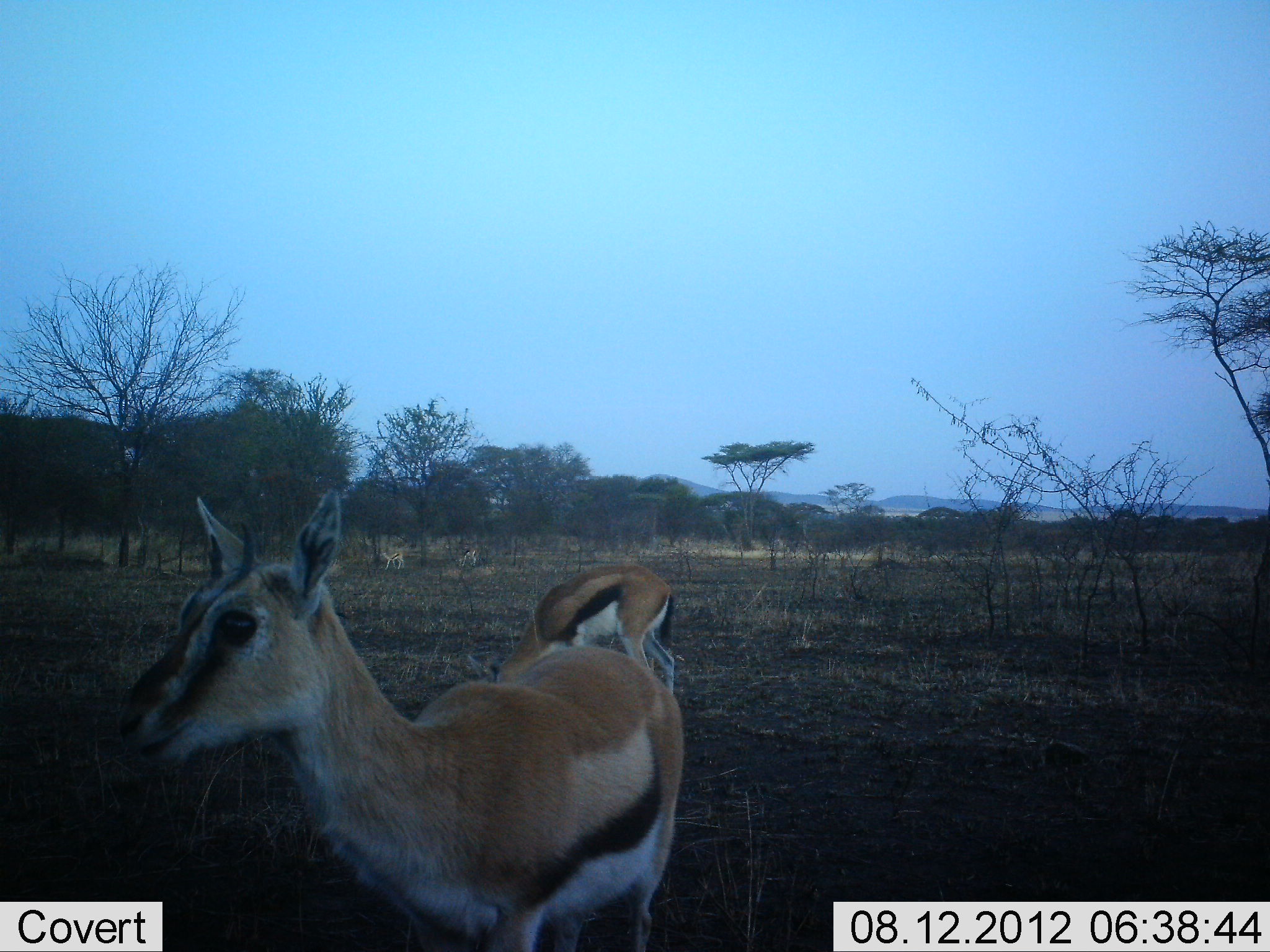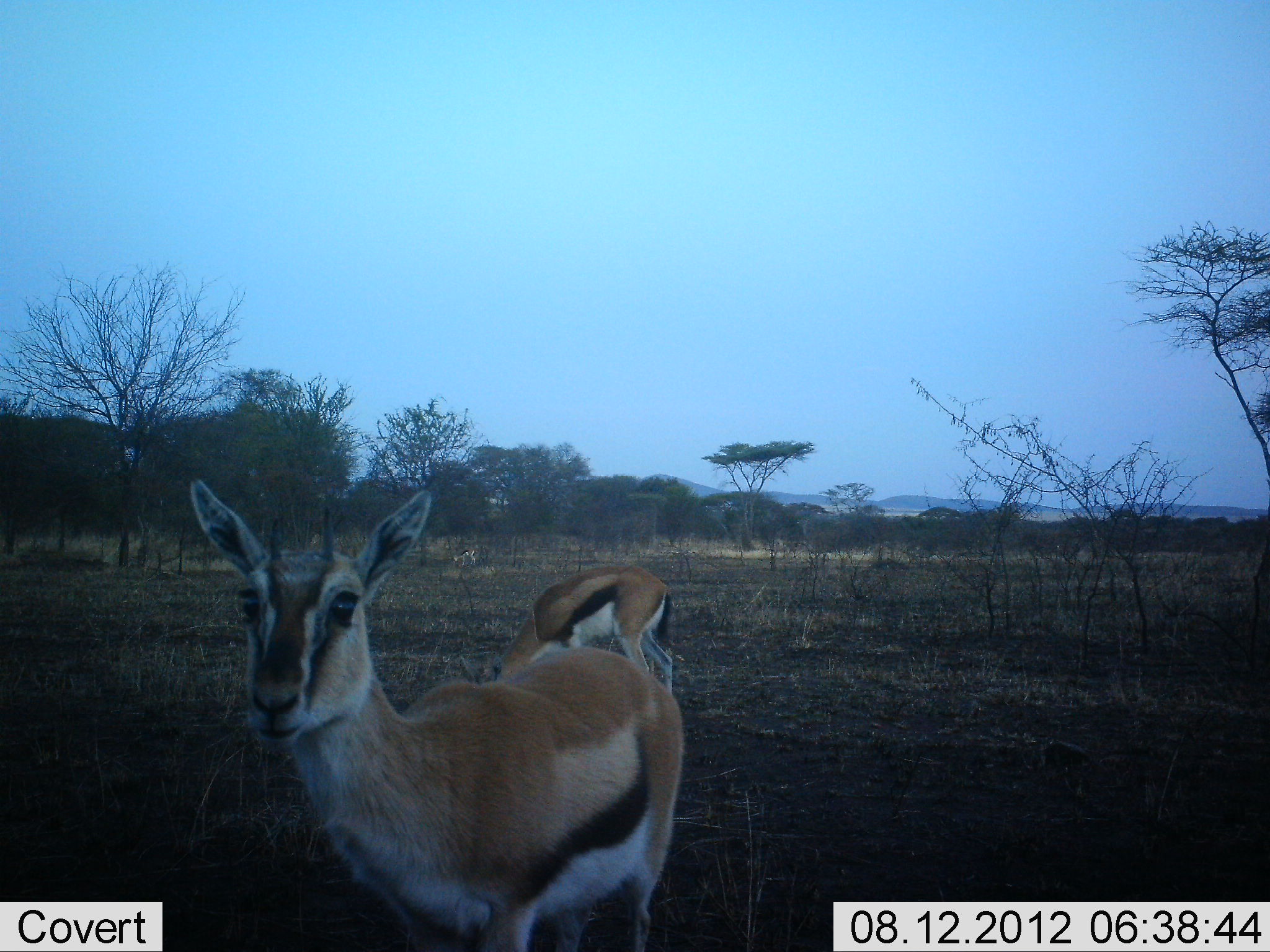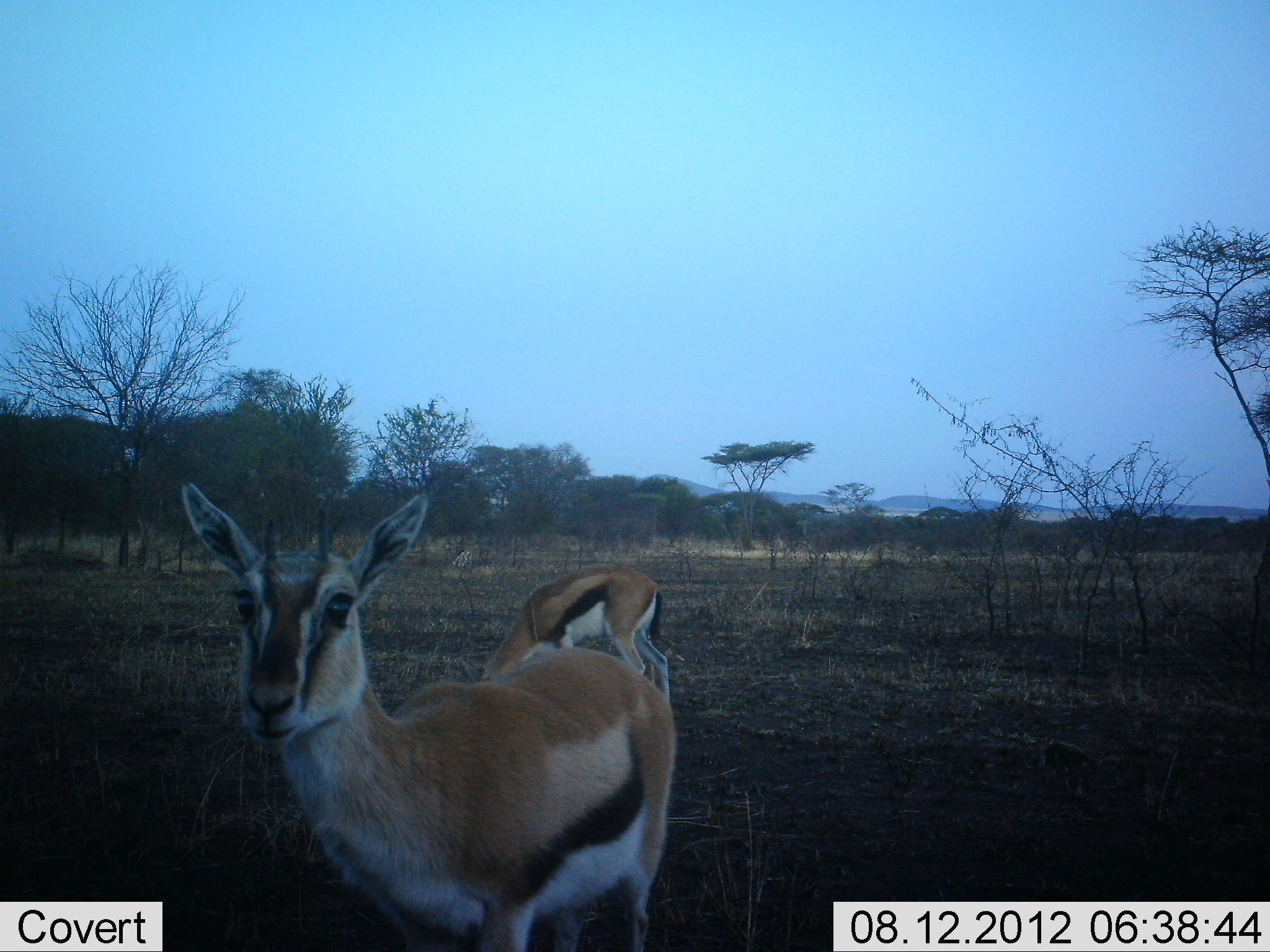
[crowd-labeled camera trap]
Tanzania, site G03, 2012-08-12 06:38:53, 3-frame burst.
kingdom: Animalia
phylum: Chordata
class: Mammalia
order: Artiodactyla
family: Bovidae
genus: Eudorcas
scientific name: Eudorcas thomsonii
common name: thomson's gazelle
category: gazellethomsons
Gazellethomsons (thomson's gazelle) (Eudorcas thomsonii), count 2. Behavior (volunteer vote fractions): standing 100%, resting 0%, moving 10%, interacting 0%. Young present (vote fraction): 0%. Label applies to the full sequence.